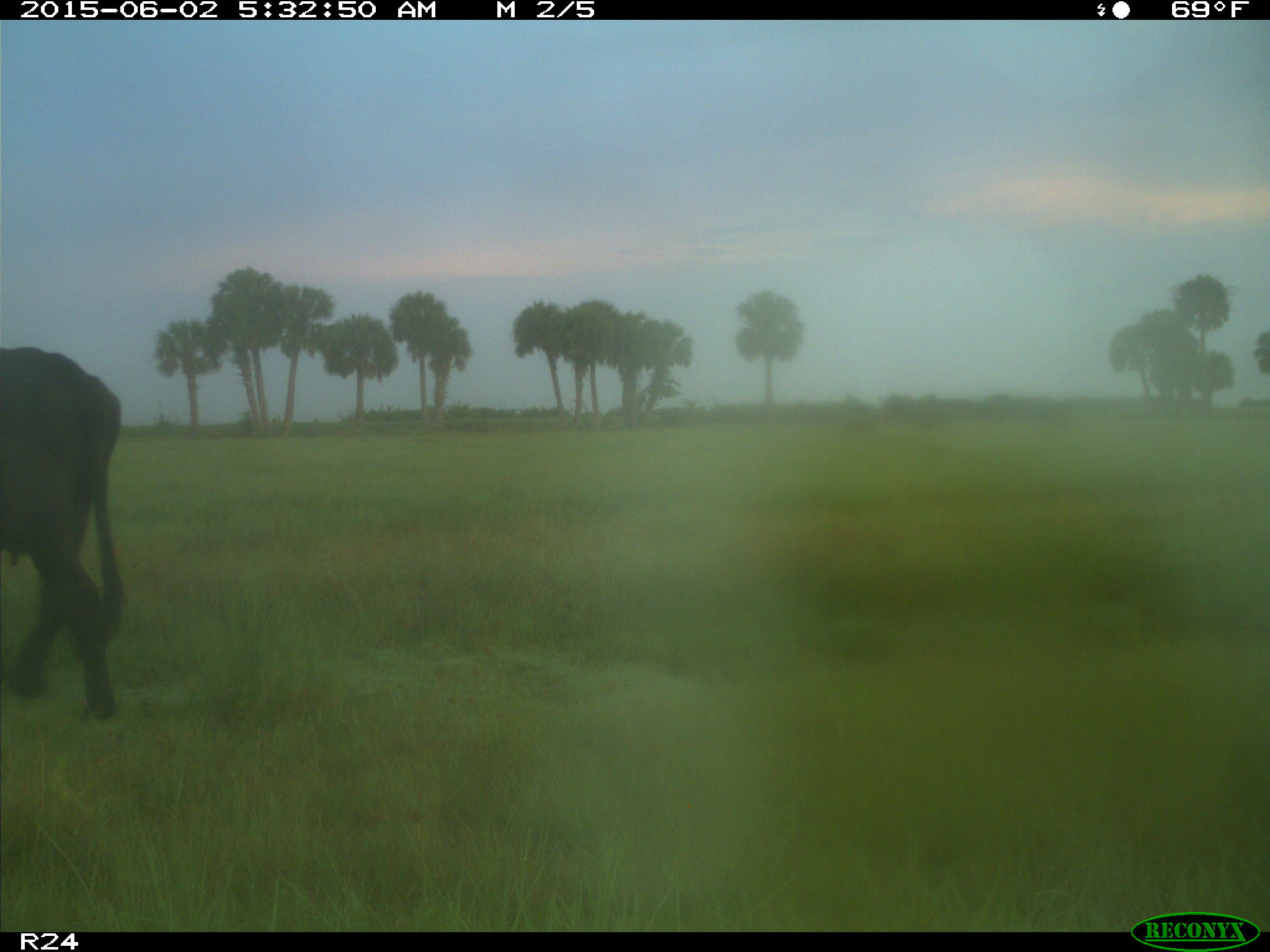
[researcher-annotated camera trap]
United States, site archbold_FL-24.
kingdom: Animalia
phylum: Chordata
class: Mammalia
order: Artiodactyla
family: Bovidae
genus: Bos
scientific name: Bos taurus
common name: domestic cow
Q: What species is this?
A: Bos taurus (domestic cow).